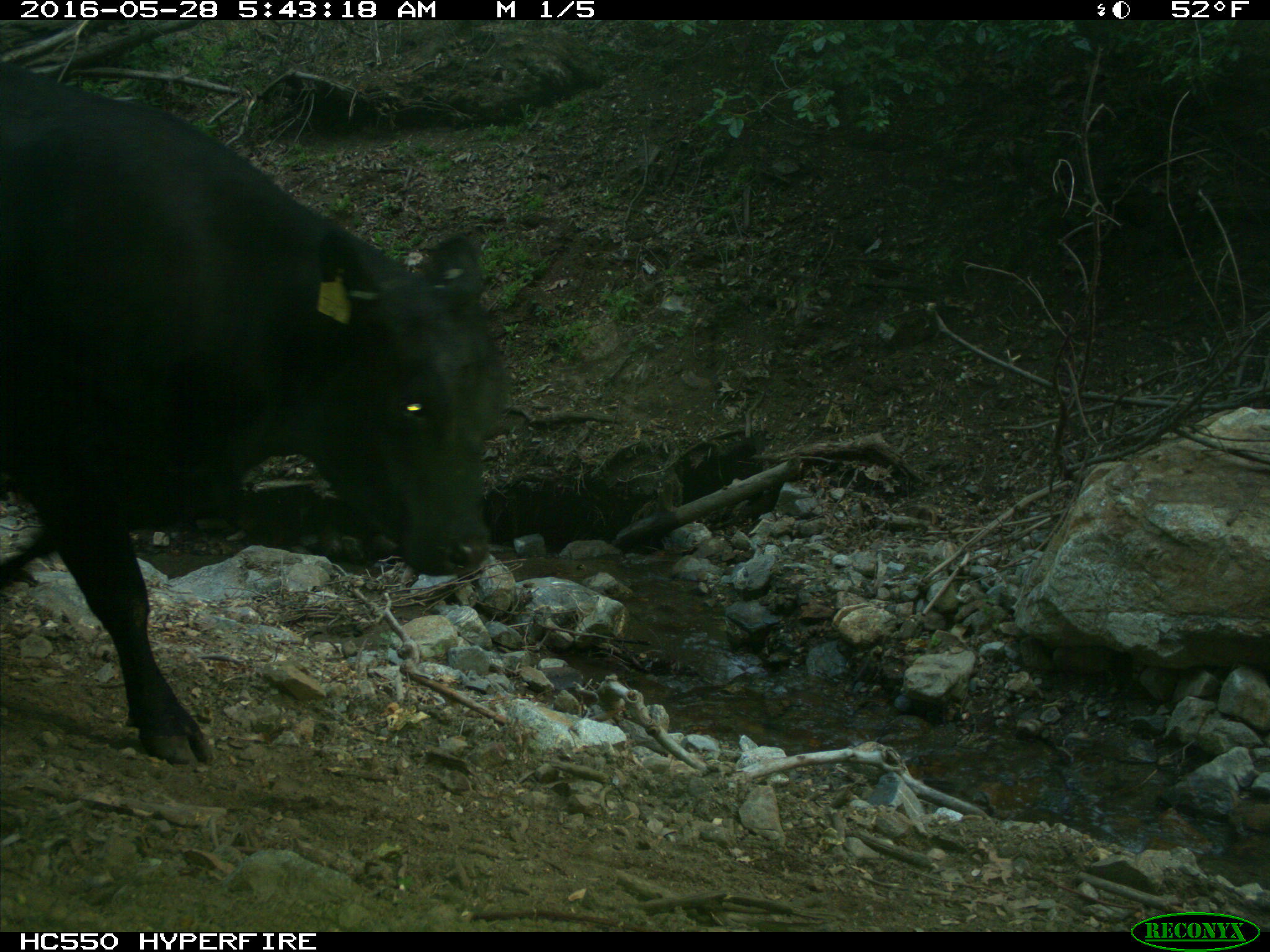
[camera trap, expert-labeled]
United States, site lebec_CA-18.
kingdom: Animalia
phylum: Chordata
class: Mammalia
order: Artiodactyla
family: Bovidae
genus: Bos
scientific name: Bos taurus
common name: domestic cow